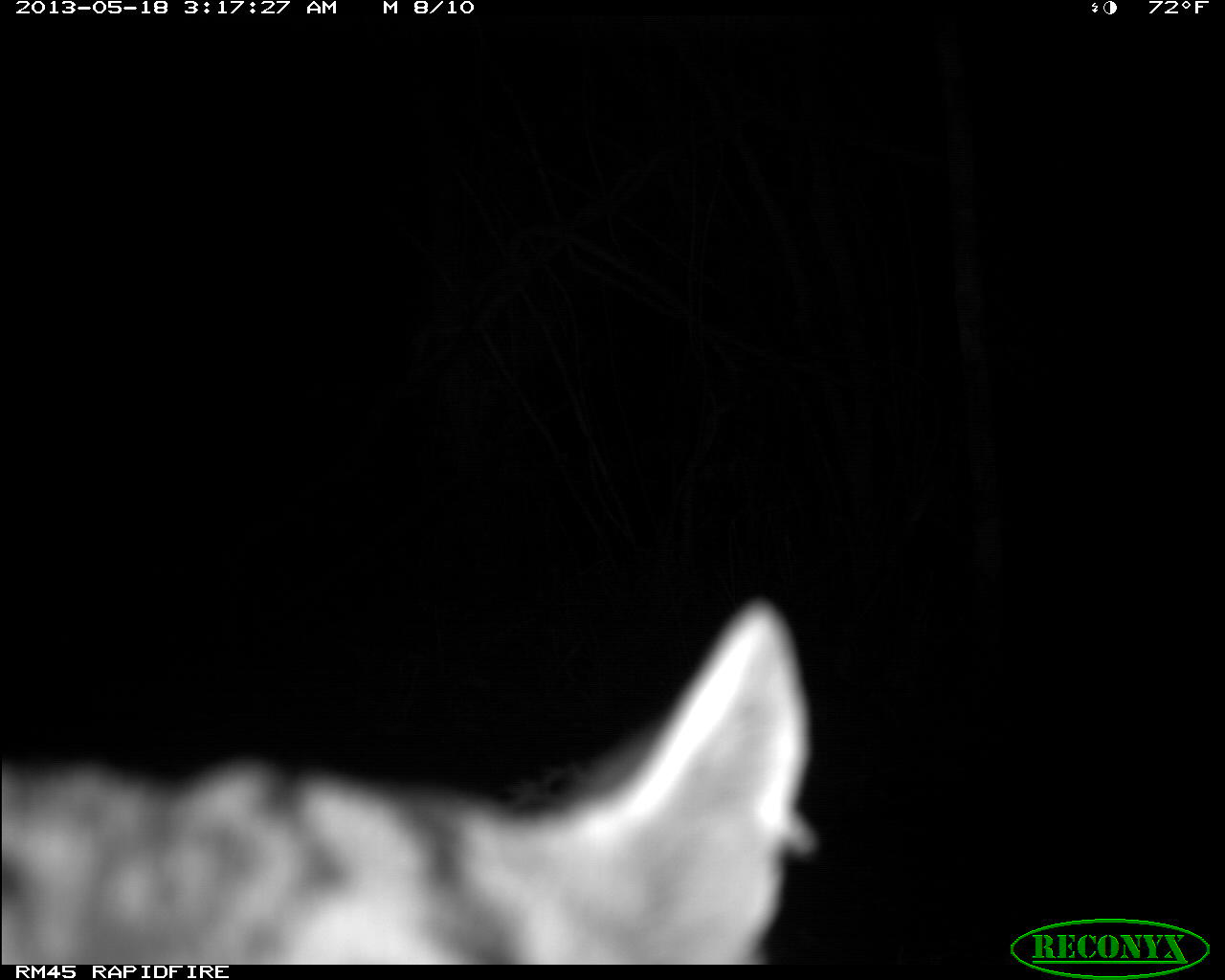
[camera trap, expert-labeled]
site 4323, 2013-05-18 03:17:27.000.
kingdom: Animalia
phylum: Chordata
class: Mammalia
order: Carnivora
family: Felidae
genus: Leopardus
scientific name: Leopardus pardalis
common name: ocelot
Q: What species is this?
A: Leopardus pardalis (ocelot).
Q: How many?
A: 1.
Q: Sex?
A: Male.